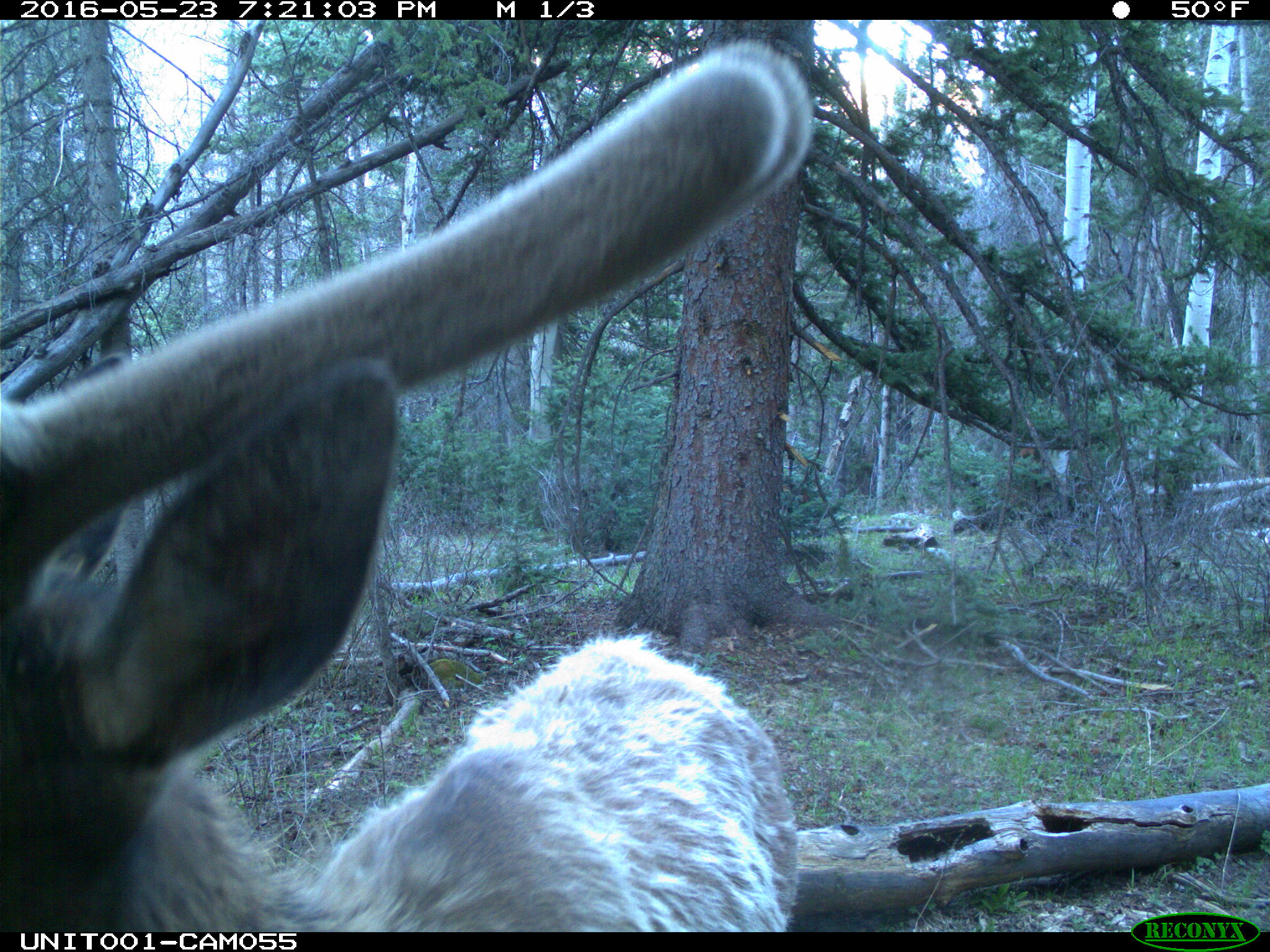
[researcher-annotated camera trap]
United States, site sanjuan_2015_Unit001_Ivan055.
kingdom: Animalia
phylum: Chordata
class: Mammalia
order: Artiodactyla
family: Cervidae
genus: Cervus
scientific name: Cervus elaphus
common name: red deer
Cervus elaphus (red deer).